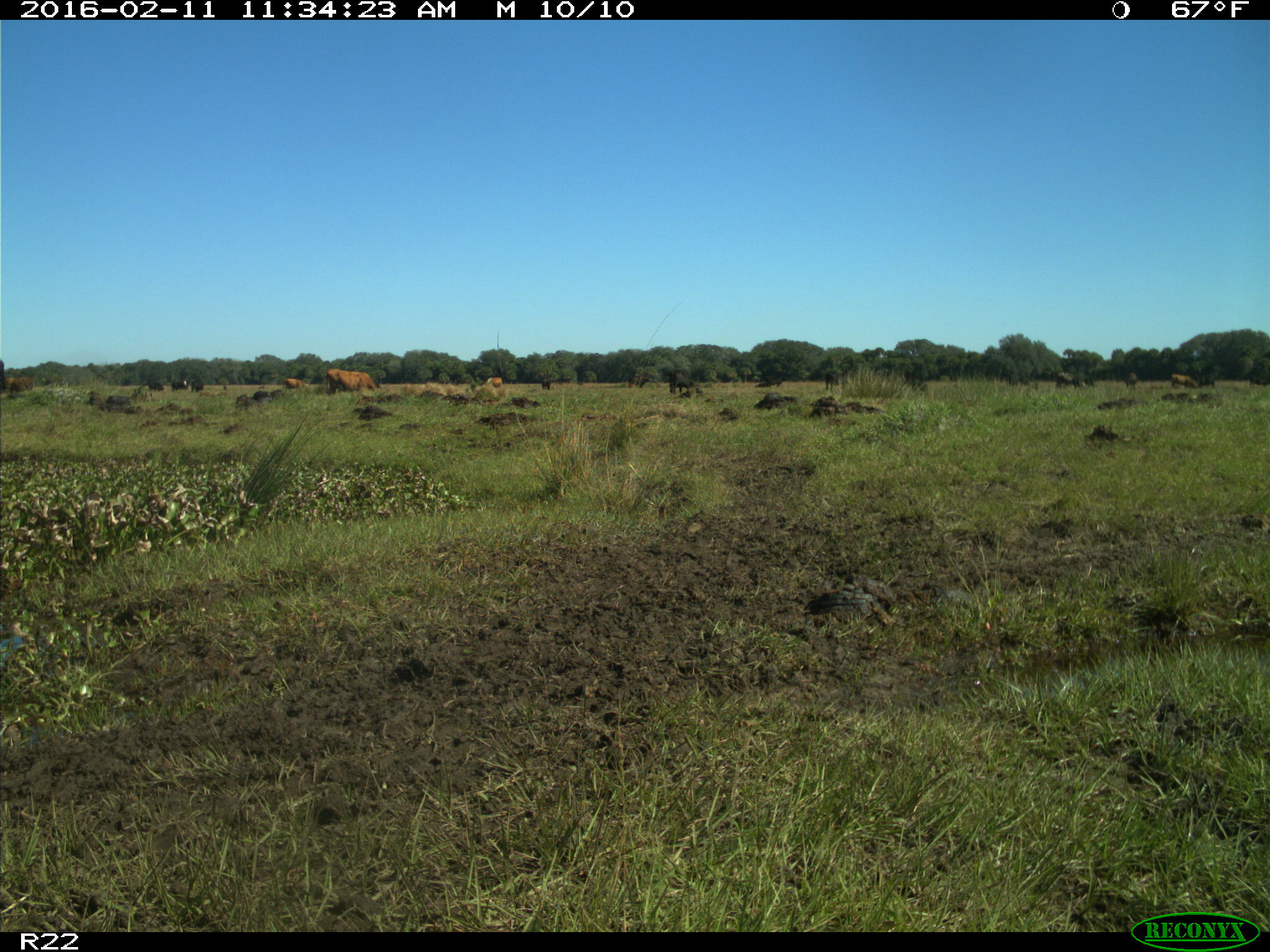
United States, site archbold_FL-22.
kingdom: Animalia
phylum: Chordata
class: Mammalia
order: Artiodactyla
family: Bovidae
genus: Bos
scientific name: Bos taurus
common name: domestic cow